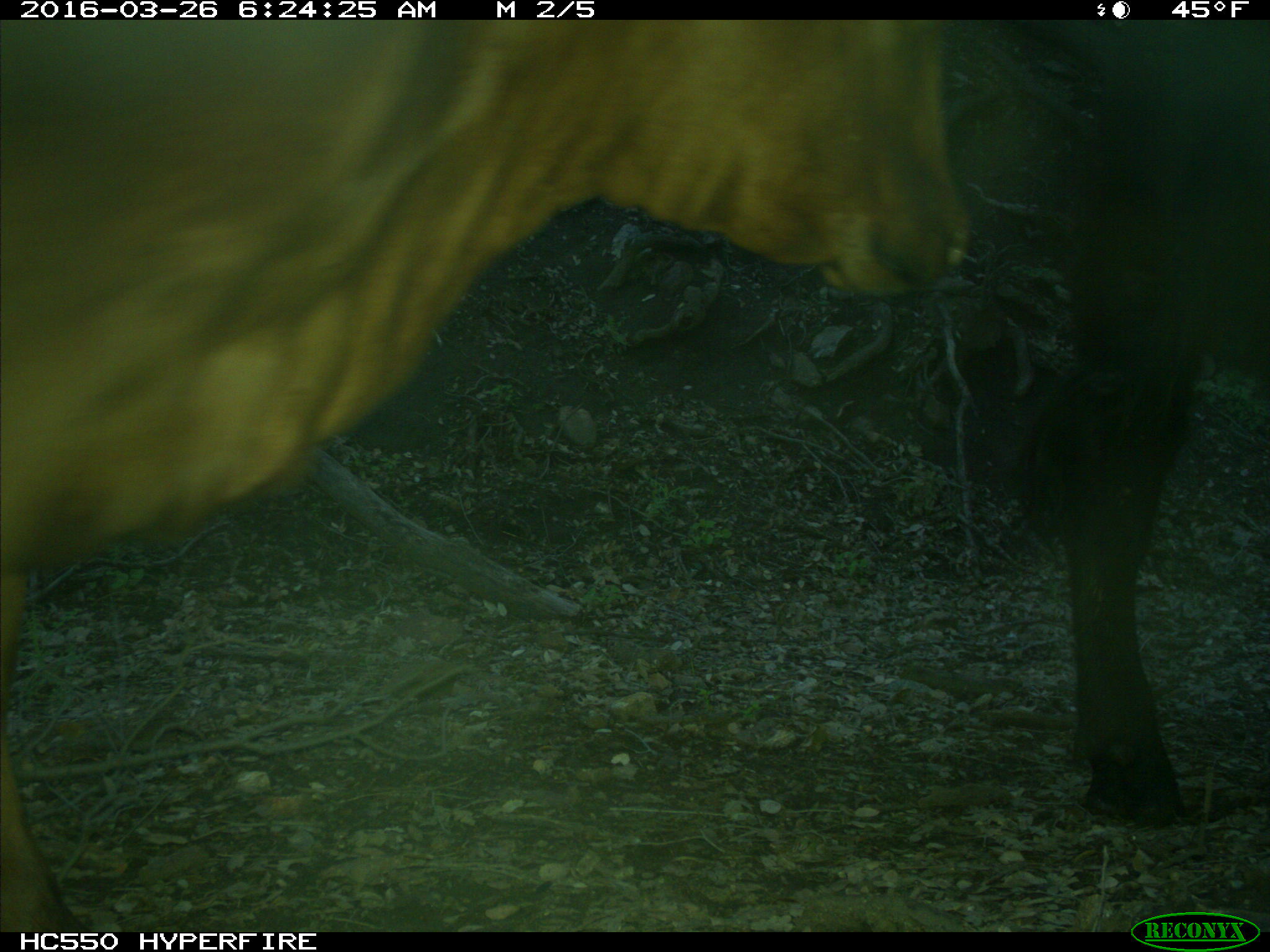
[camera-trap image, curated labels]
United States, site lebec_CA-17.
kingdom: Animalia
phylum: Chordata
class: Mammalia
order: Artiodactyla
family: Bovidae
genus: Bos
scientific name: Bos taurus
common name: domestic cow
Bos taurus (domestic cow).